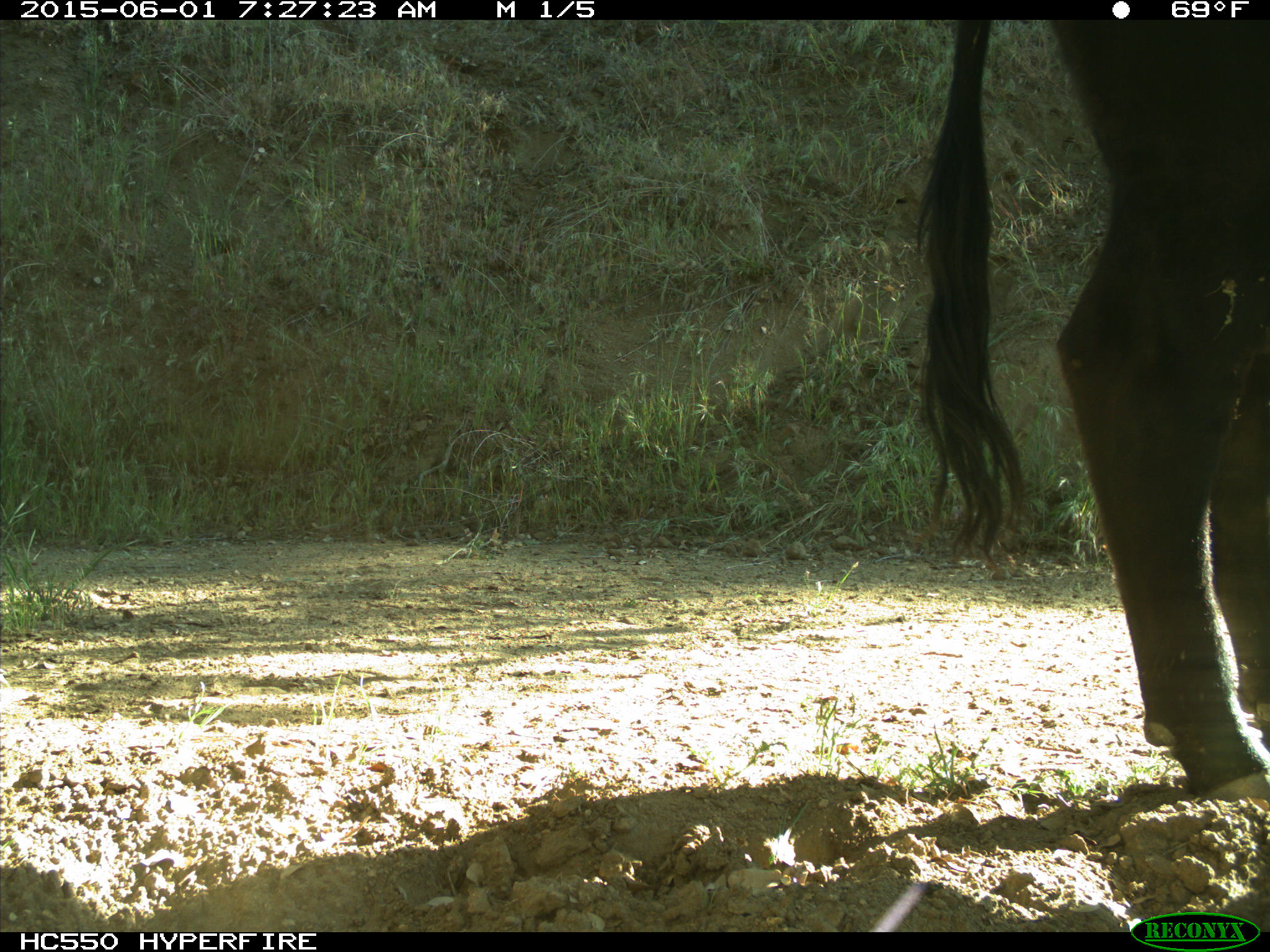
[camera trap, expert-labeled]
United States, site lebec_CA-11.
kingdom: Animalia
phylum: Chordata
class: Mammalia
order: Artiodactyla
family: Bovidae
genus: Bos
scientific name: Bos taurus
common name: domestic cow